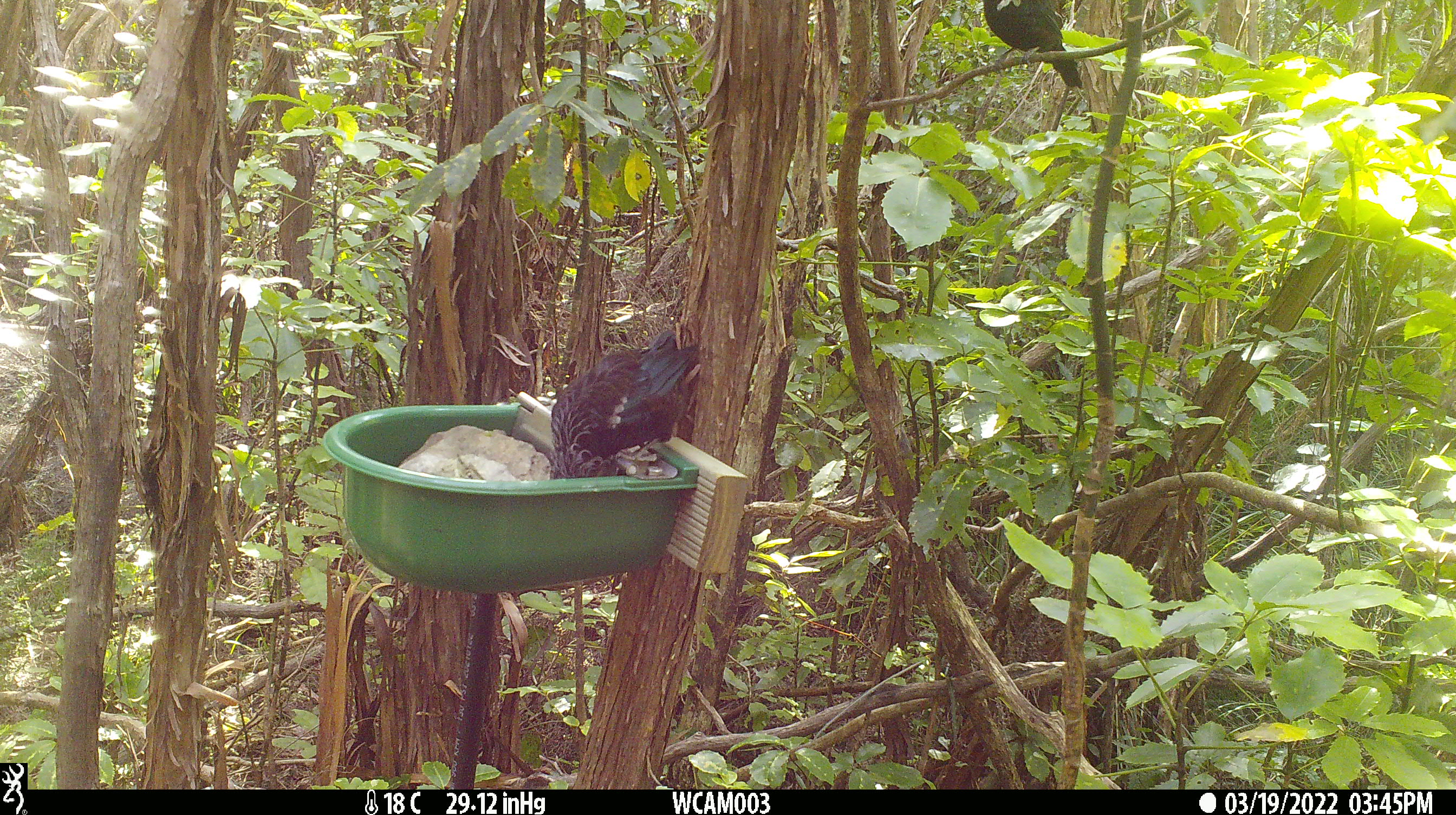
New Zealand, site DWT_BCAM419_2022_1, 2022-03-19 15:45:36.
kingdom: Animalia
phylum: Chordata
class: Aves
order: Passeriformes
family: Meliphagidae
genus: Prosthemadera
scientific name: Prosthemadera novaeseelandiae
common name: tui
Tui (Prosthemadera novaeseelandiae).